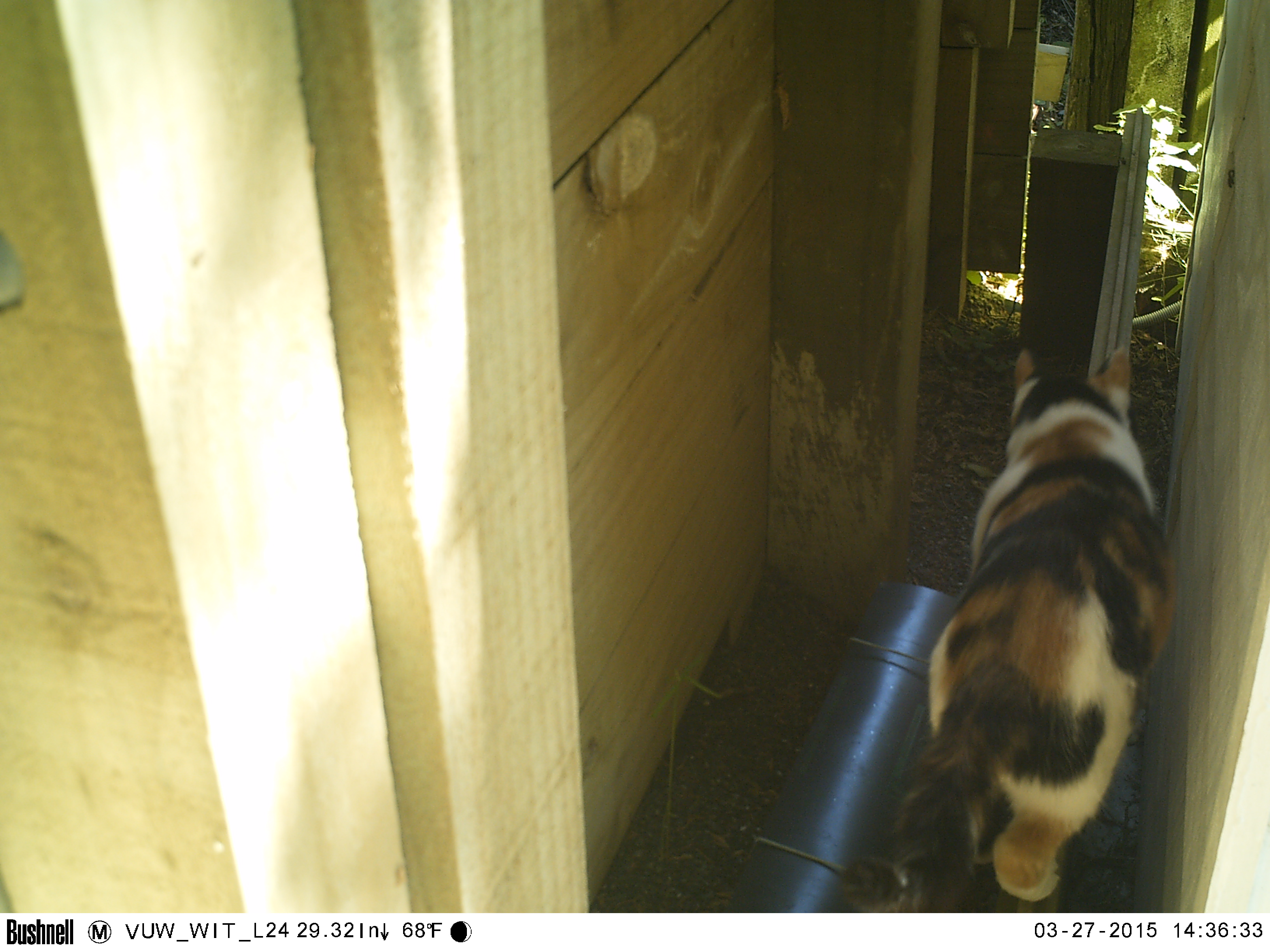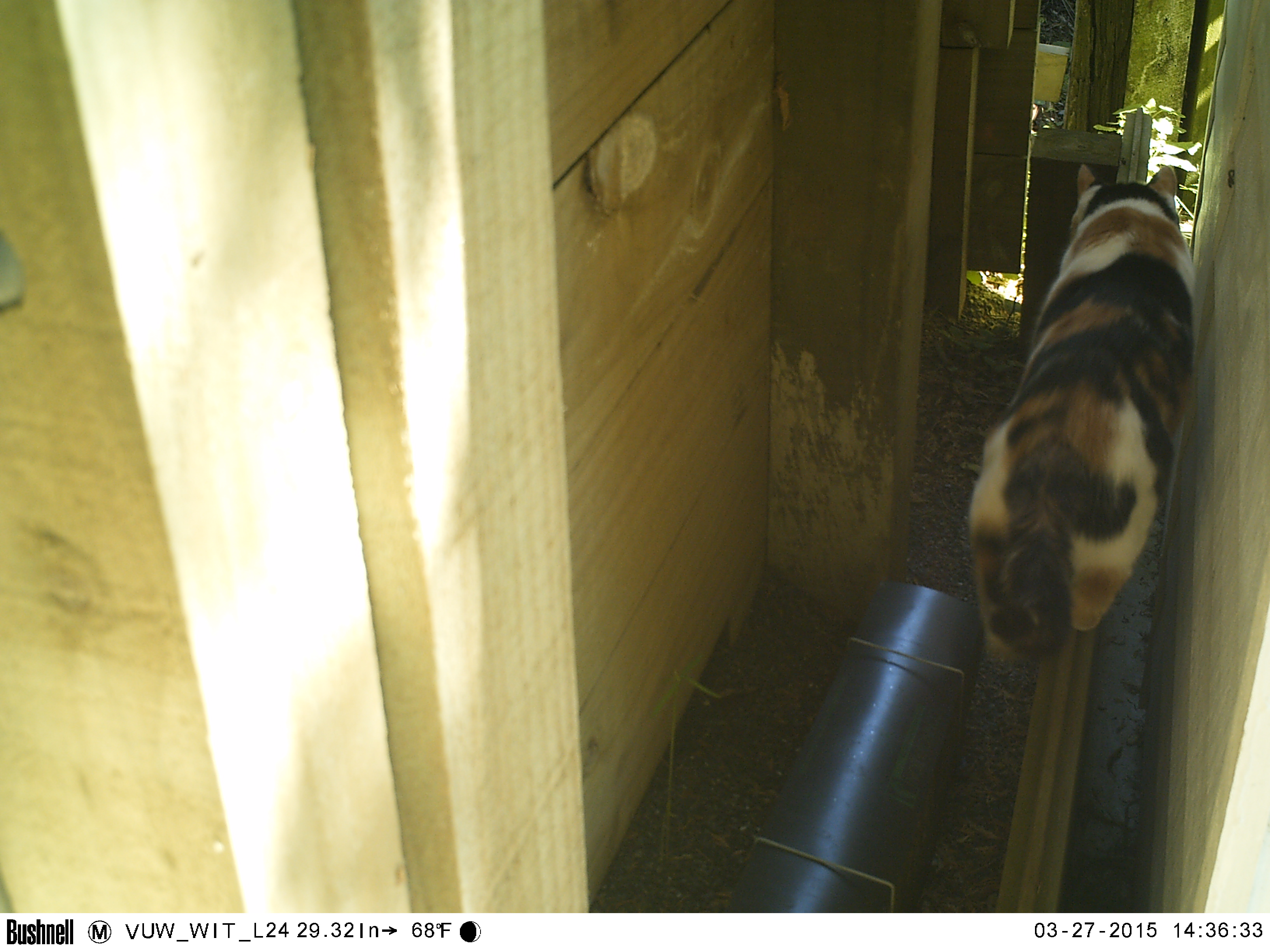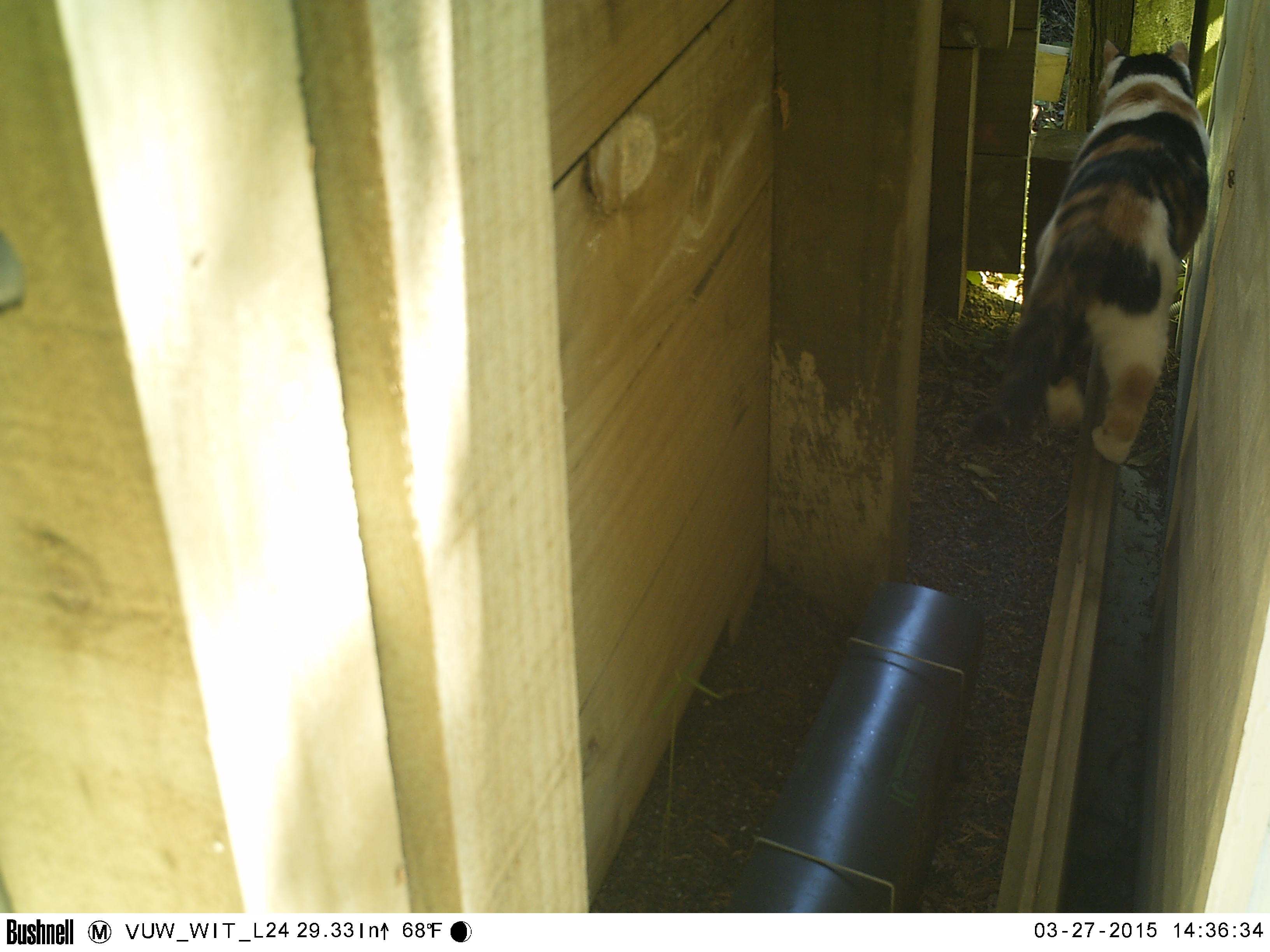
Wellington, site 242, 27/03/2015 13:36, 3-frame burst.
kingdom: Animalia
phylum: Chordata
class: Mammalia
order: Carnivora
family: Felidae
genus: Felis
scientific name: Felis catus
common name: cat